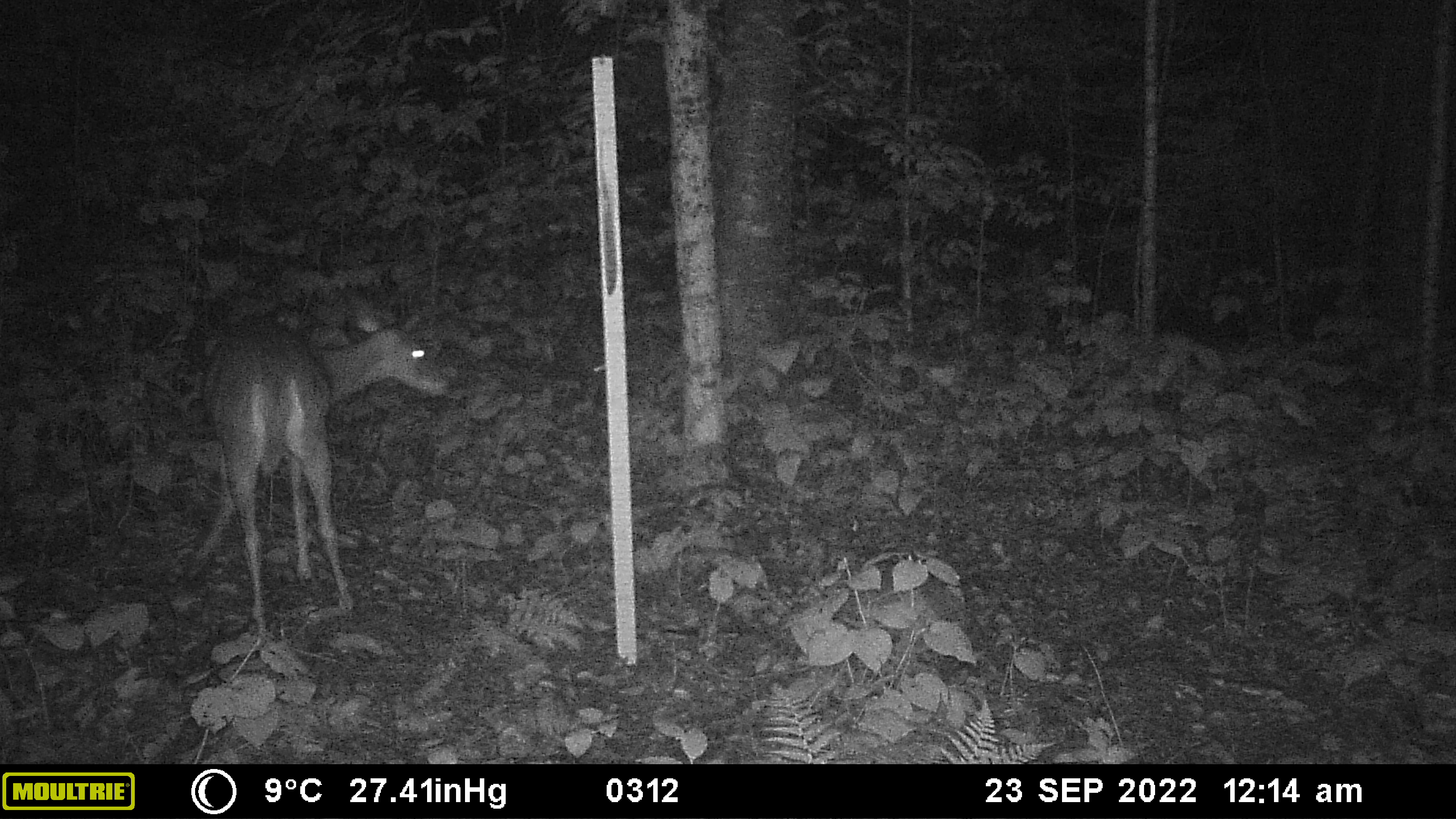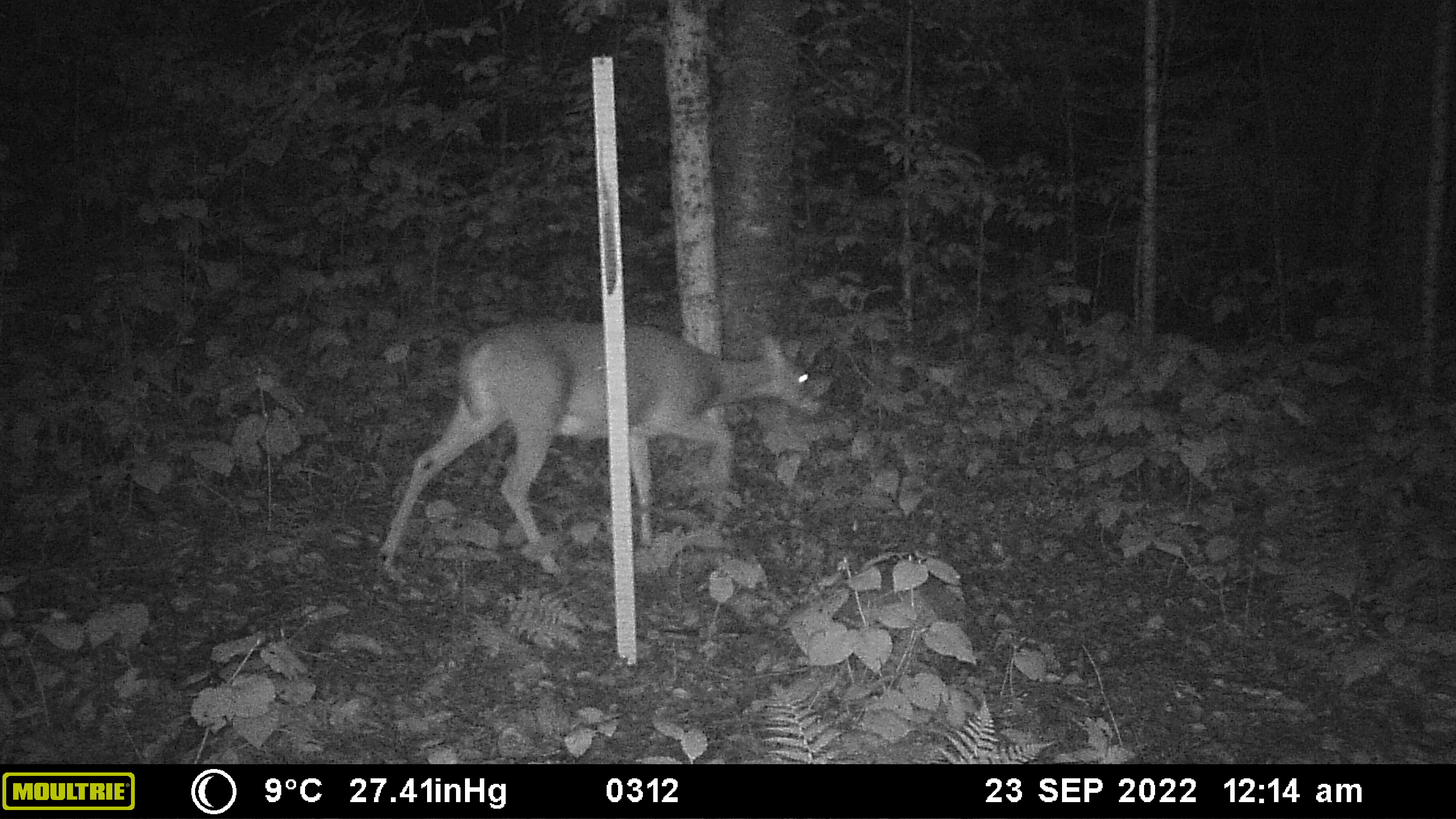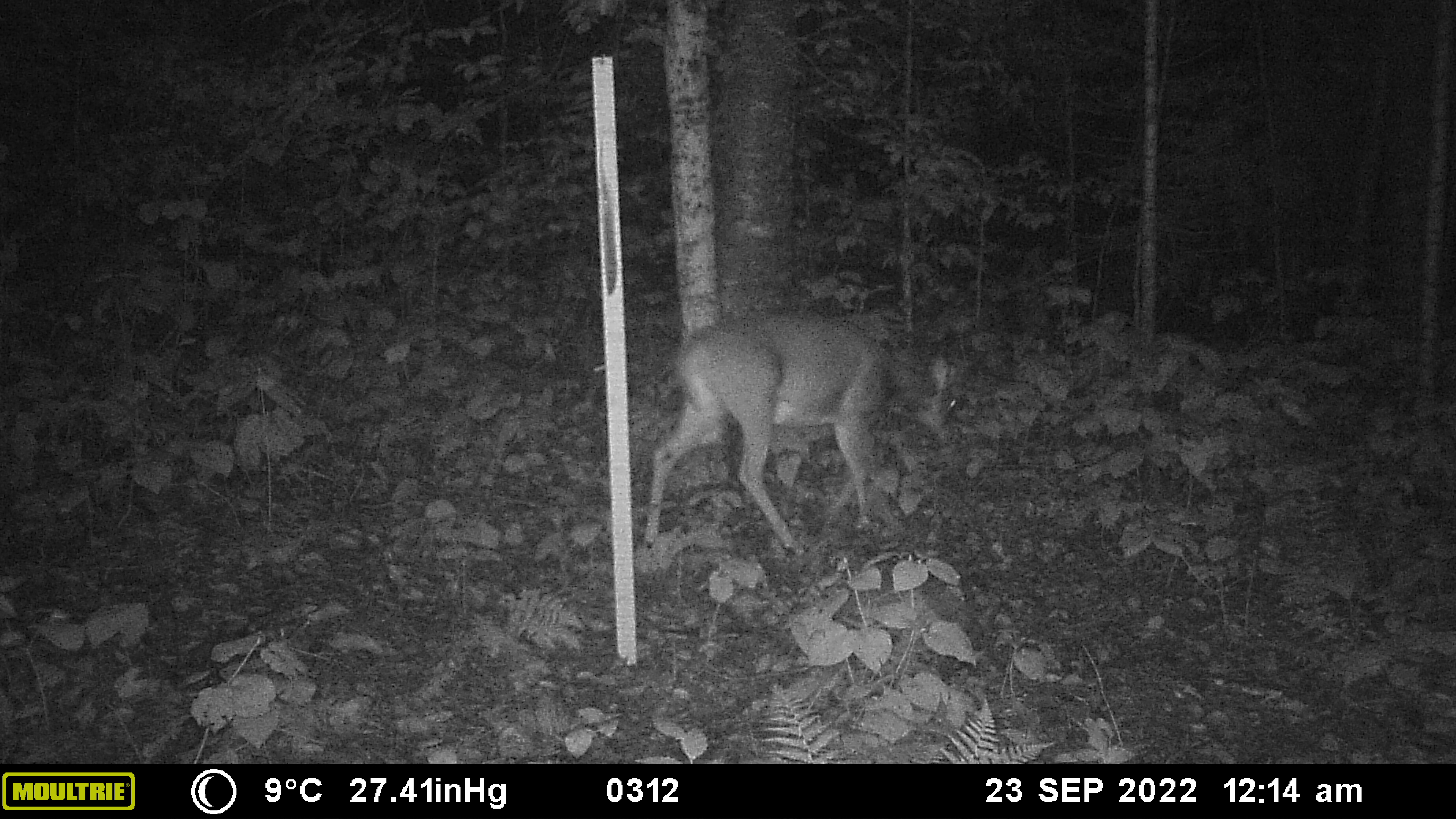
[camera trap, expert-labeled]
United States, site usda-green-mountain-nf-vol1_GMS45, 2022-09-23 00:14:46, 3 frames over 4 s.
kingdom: Animalia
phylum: Chordata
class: Mammalia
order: Artiodactyla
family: Cervidae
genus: Odocoileus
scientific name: Odocoileus virginianus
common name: white-tailed deer